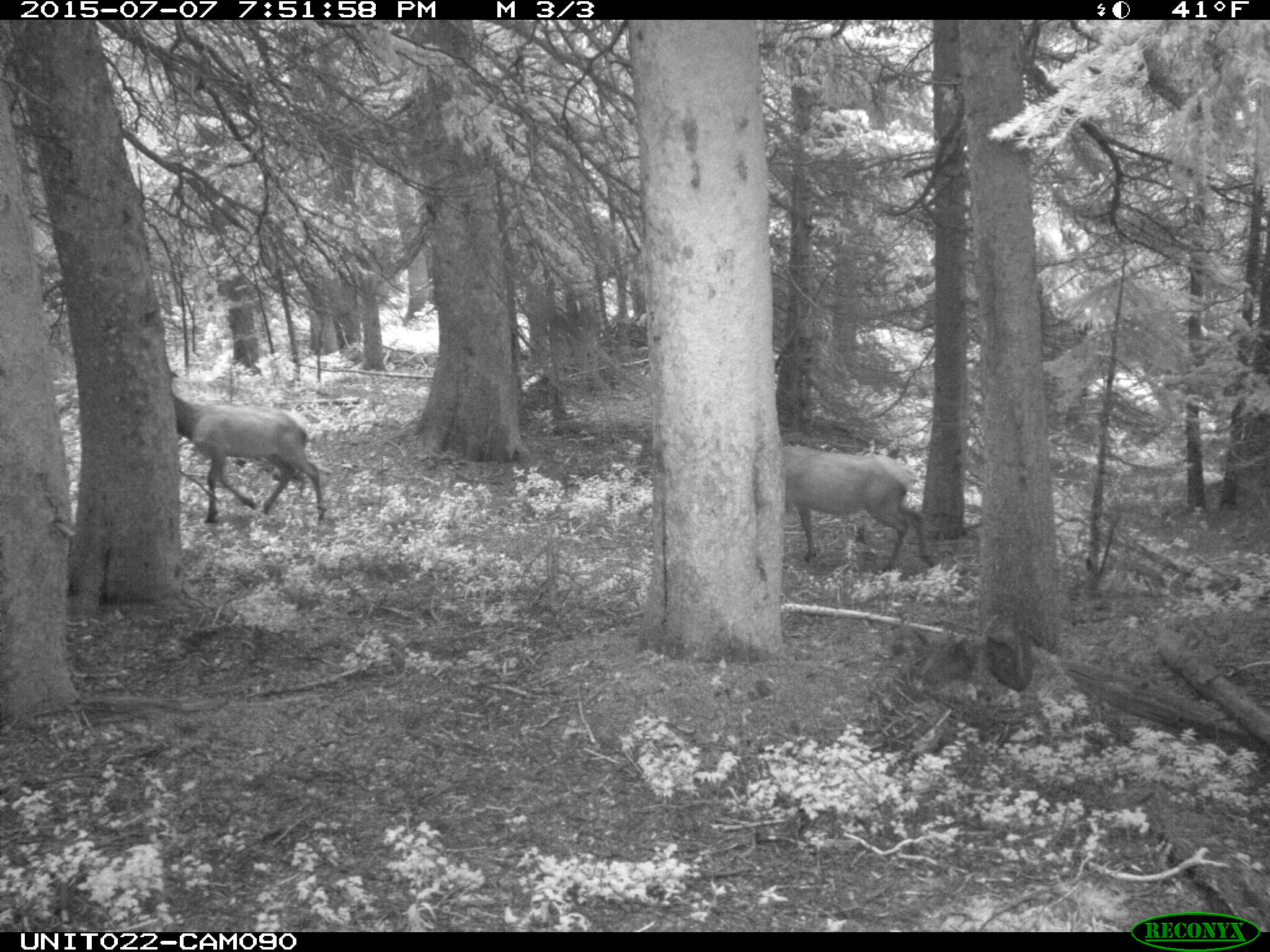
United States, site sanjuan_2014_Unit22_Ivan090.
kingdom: Animalia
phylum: Chordata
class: Mammalia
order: Artiodactyla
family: Cervidae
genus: Cervus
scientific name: Cervus elaphus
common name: red deer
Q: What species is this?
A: Cervus elaphus (red deer).